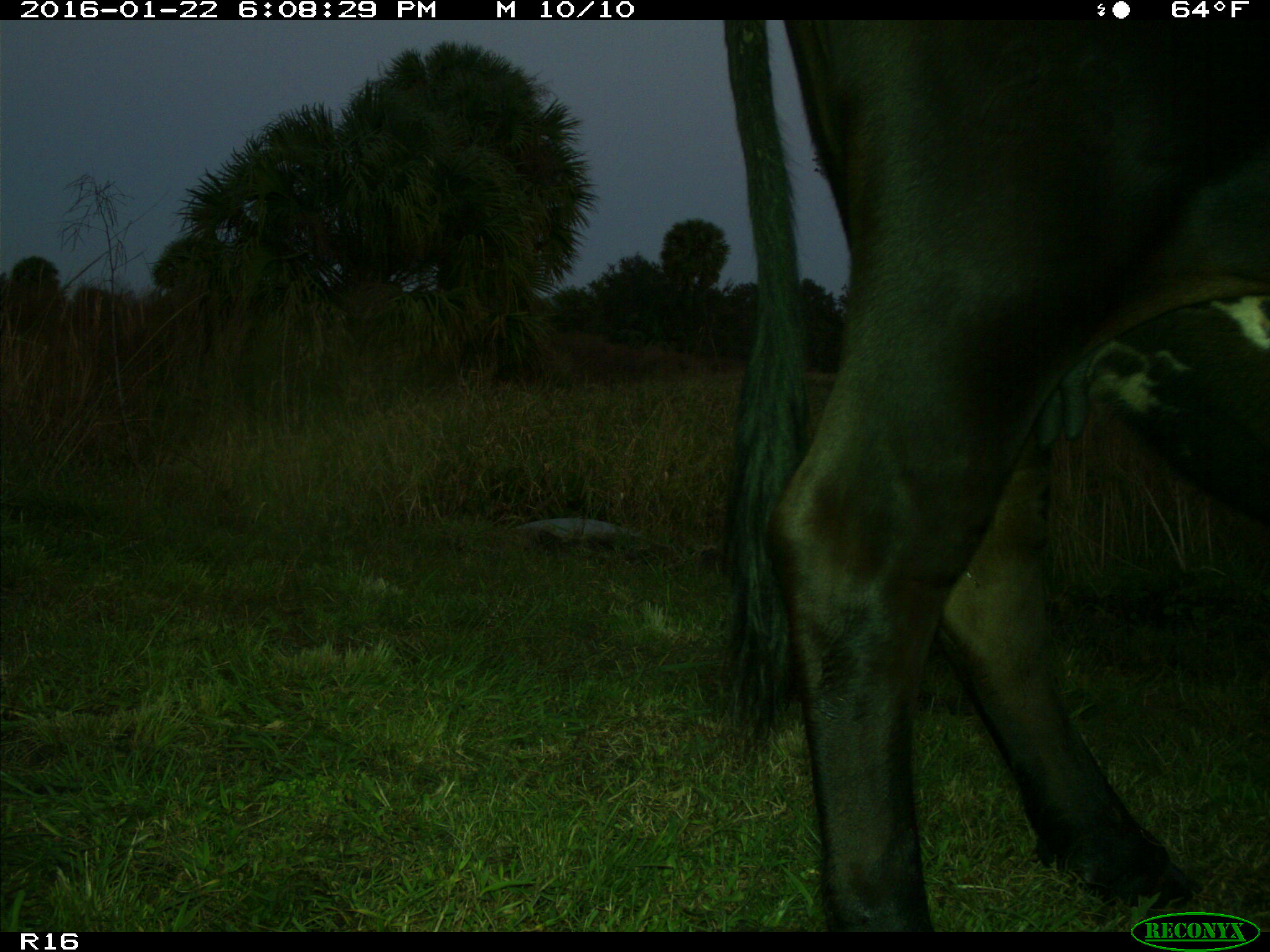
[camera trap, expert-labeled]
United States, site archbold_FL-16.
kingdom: Animalia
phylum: Chordata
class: Mammalia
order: Artiodactyla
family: Bovidae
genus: Bos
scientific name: Bos taurus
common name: domestic cow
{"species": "Bos taurus (domestic cow)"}